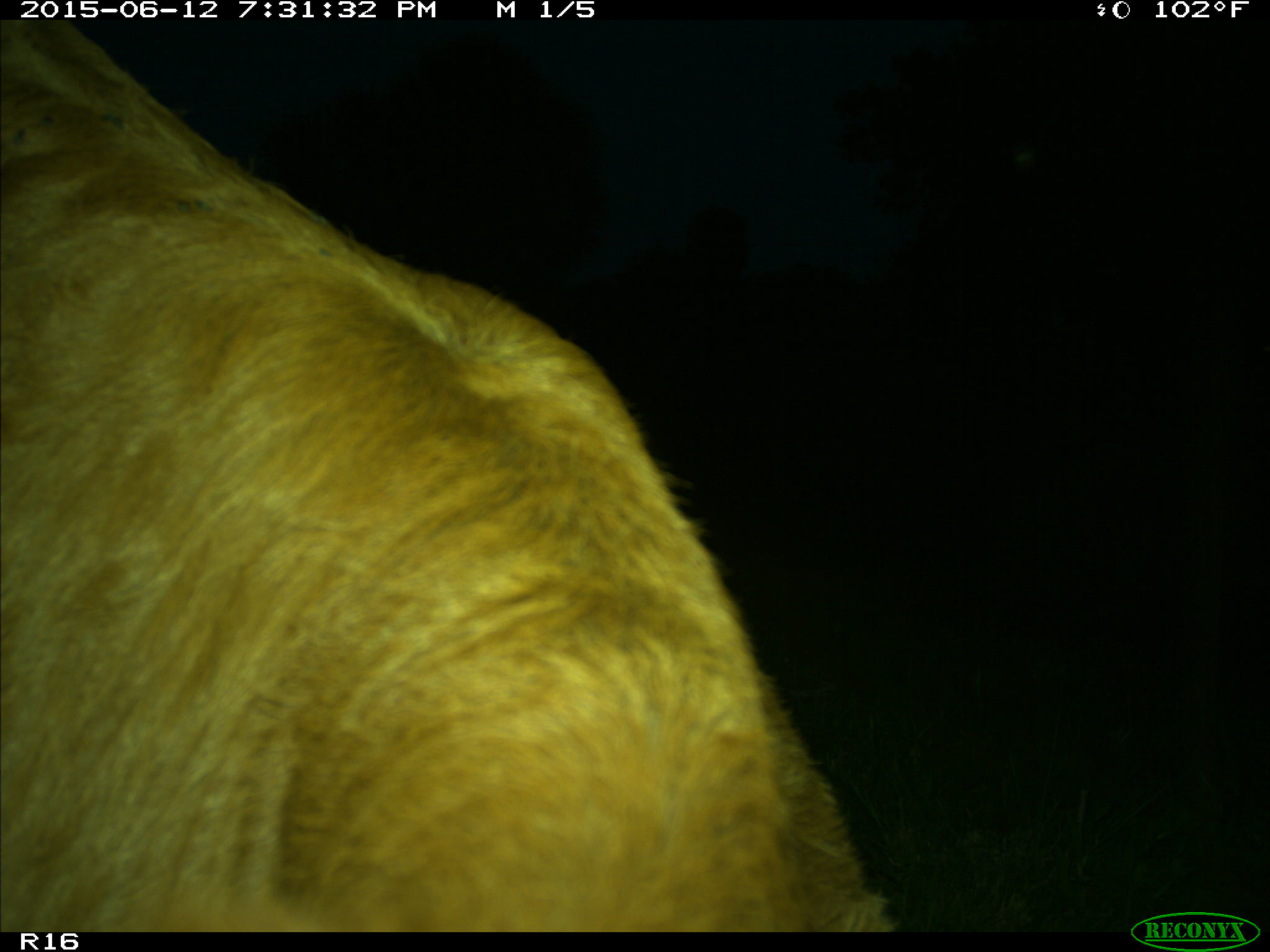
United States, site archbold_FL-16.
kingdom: Animalia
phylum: Chordata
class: Mammalia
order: Artiodactyla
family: Bovidae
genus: Bos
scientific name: Bos taurus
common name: domestic cow